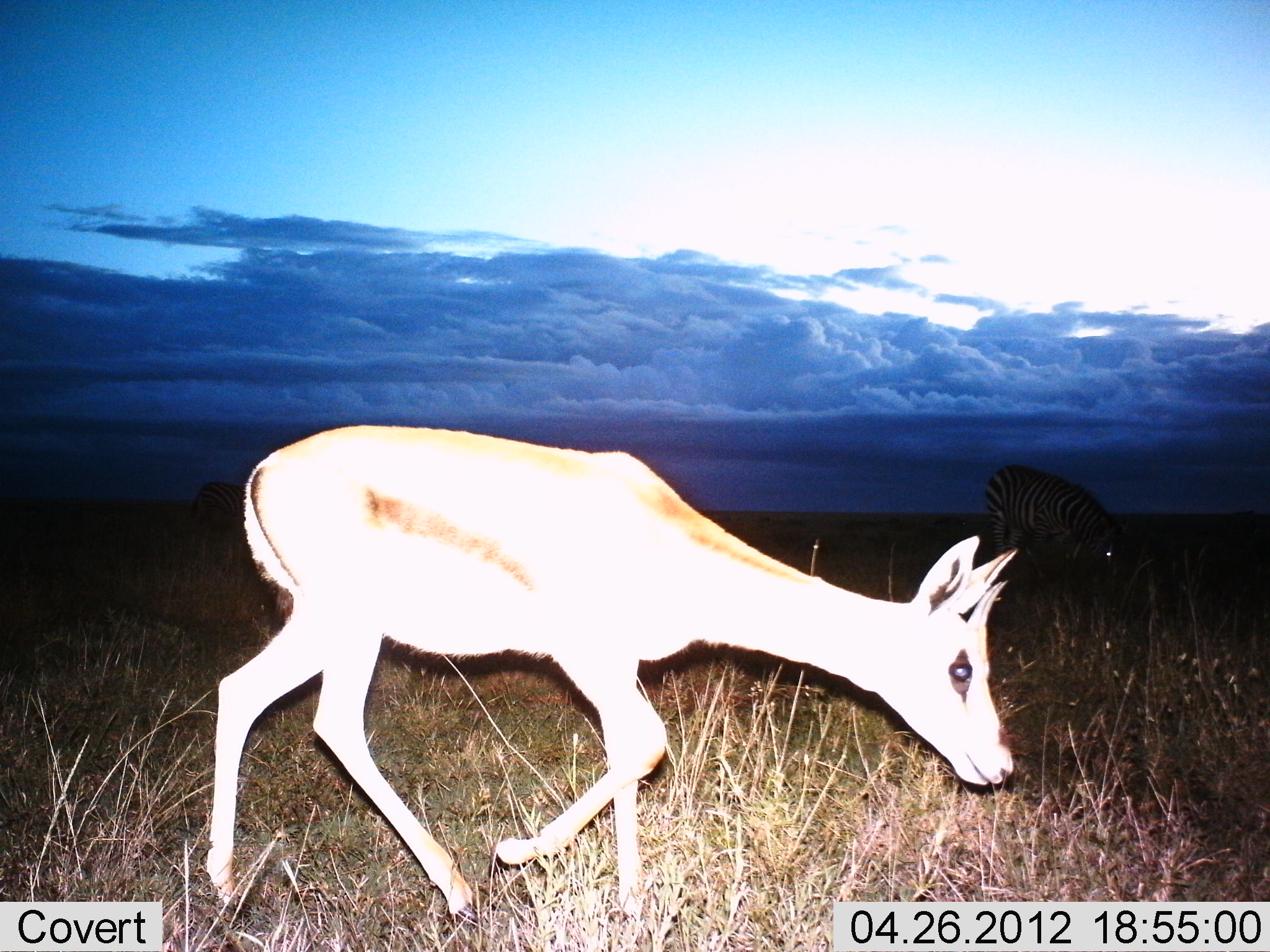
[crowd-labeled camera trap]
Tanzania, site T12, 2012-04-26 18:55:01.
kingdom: Animalia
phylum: Chordata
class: Mammalia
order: Artiodactyla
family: Bovidae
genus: Eudorcas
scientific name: Eudorcas thomsonii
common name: thomson's gazelle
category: gazellethomsons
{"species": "gazellethomsons (thomson's gazelle) (Eudorcas thomsonii)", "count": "1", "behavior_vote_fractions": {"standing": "9%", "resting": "0%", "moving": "82%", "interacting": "0%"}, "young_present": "0%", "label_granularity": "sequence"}